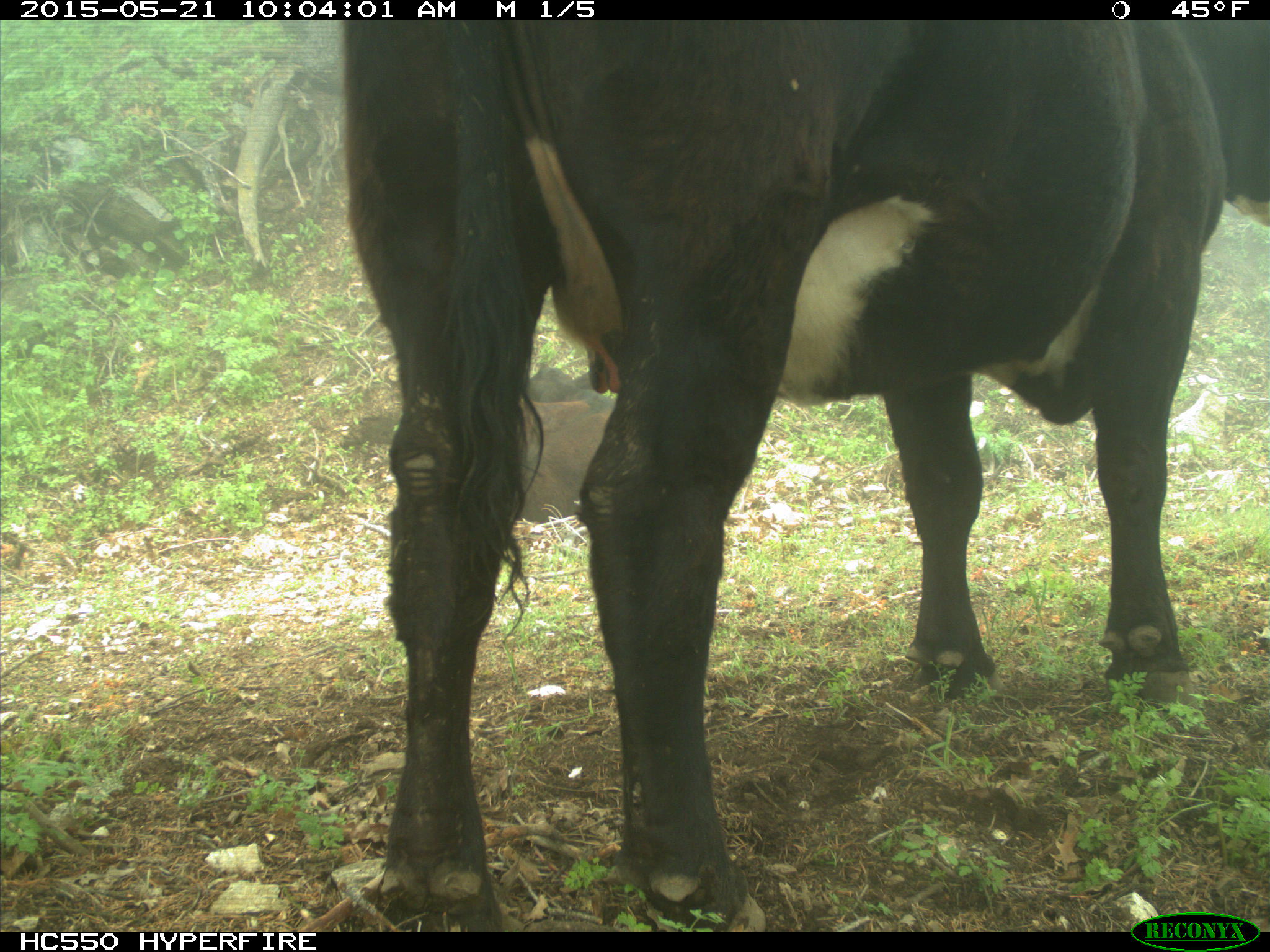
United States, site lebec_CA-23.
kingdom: Animalia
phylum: Chordata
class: Mammalia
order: Artiodactyla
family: Bovidae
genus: Bos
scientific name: Bos taurus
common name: domestic cow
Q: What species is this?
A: Bos taurus (domestic cow).